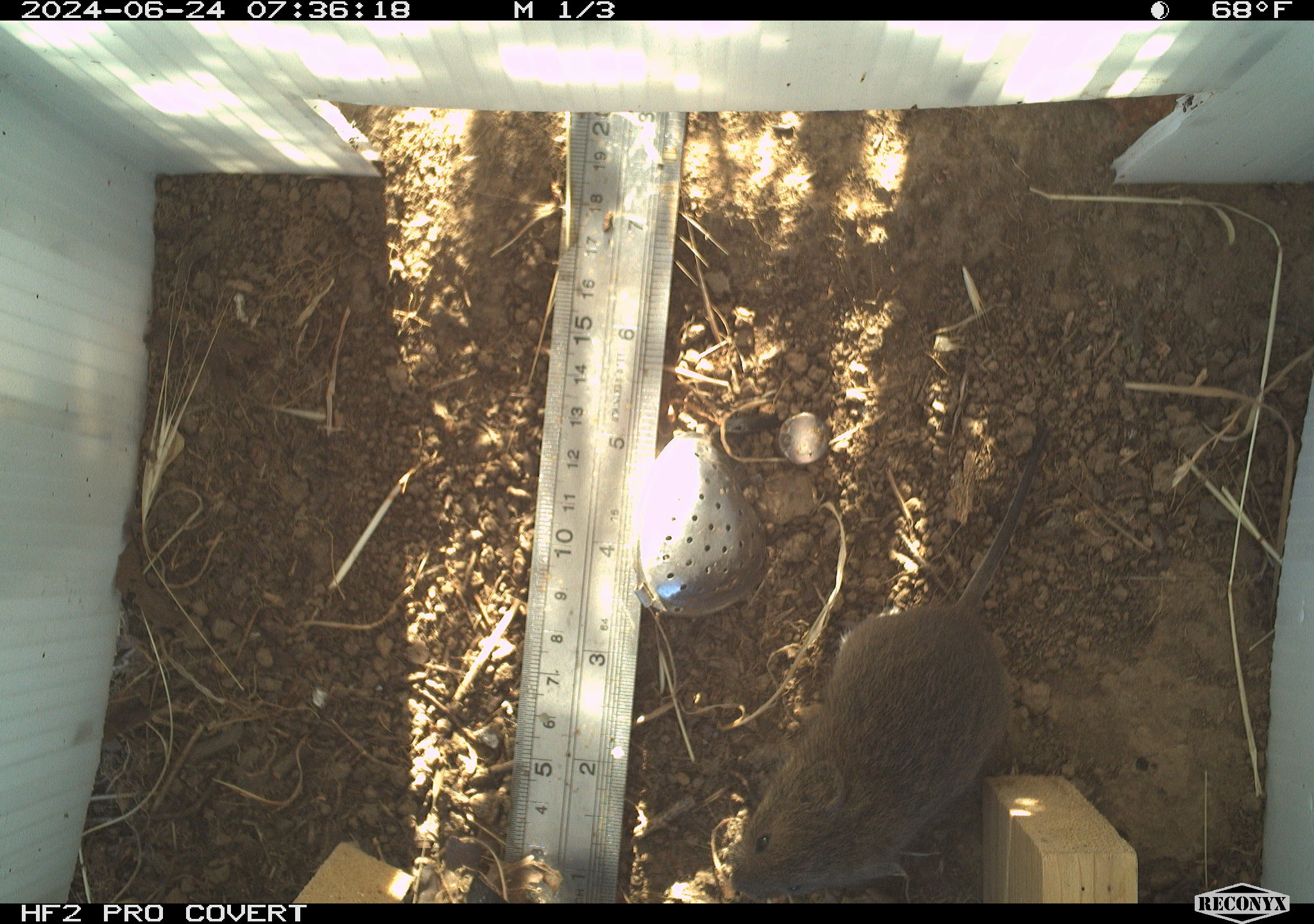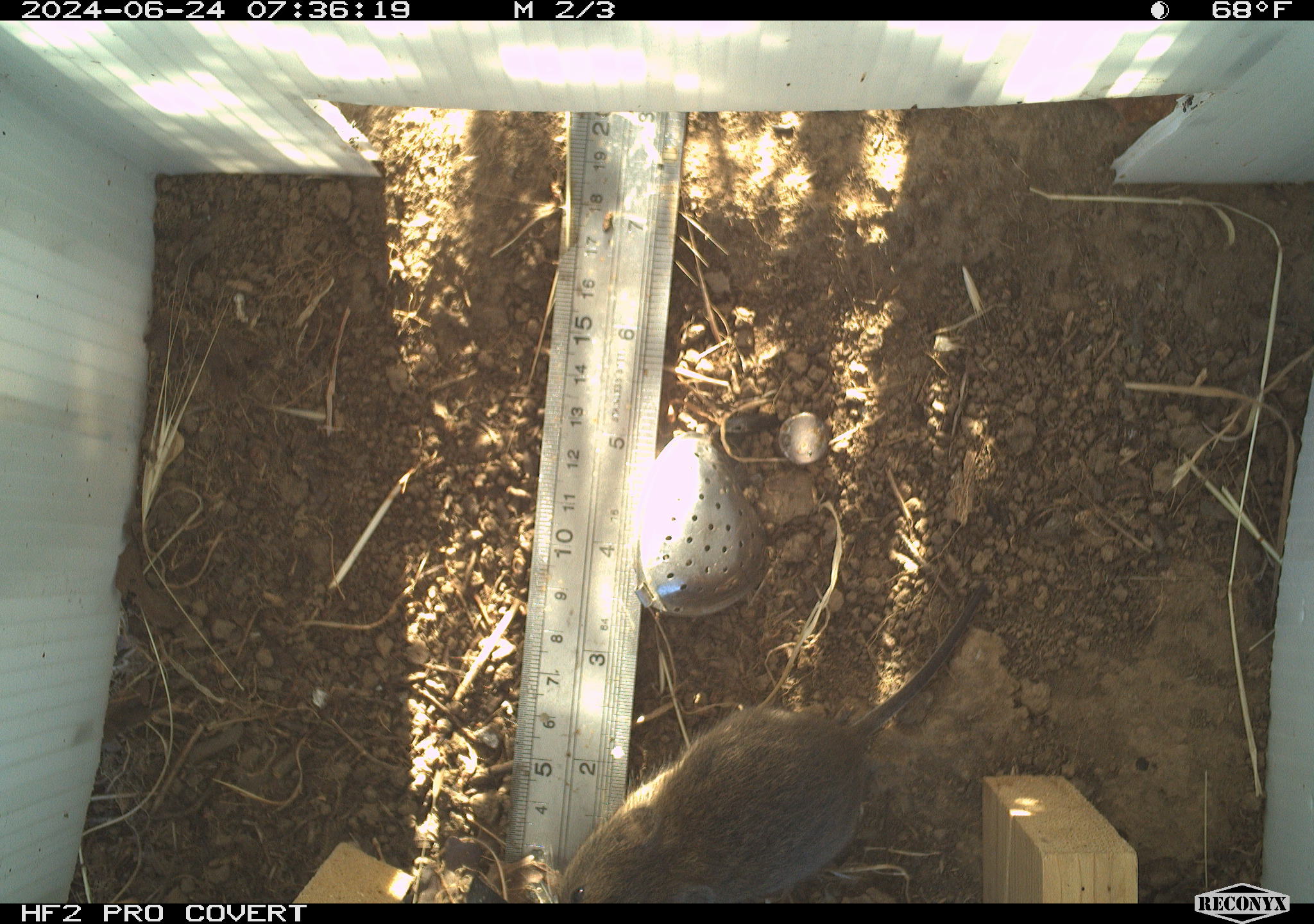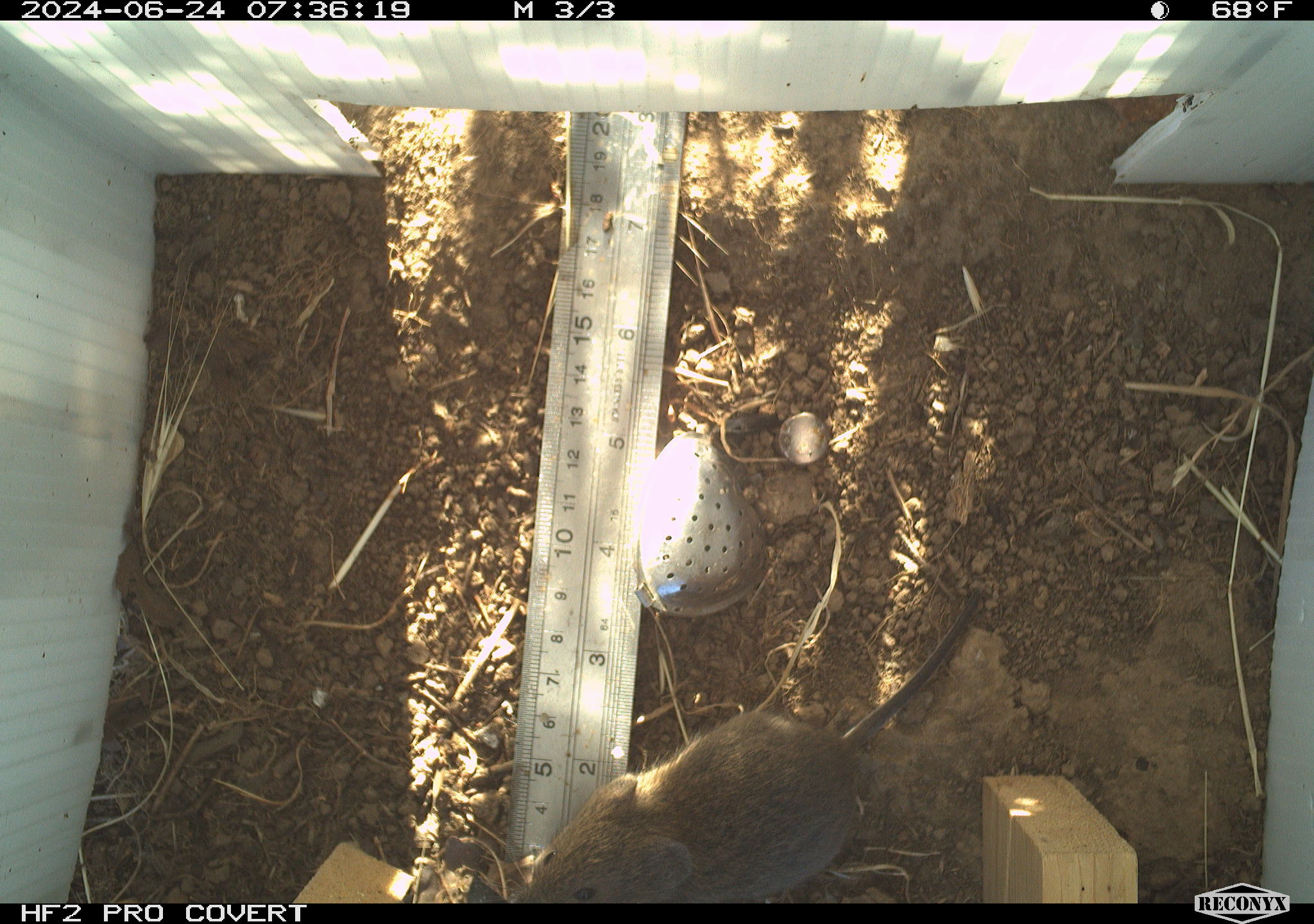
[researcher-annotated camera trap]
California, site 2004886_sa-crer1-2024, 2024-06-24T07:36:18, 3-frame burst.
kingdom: Animalia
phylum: Chordata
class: Mammalia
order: Rodentia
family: Cricetidae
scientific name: Arvicolinae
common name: voles, lemmings, and muskrats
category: arvicolinae subfamily